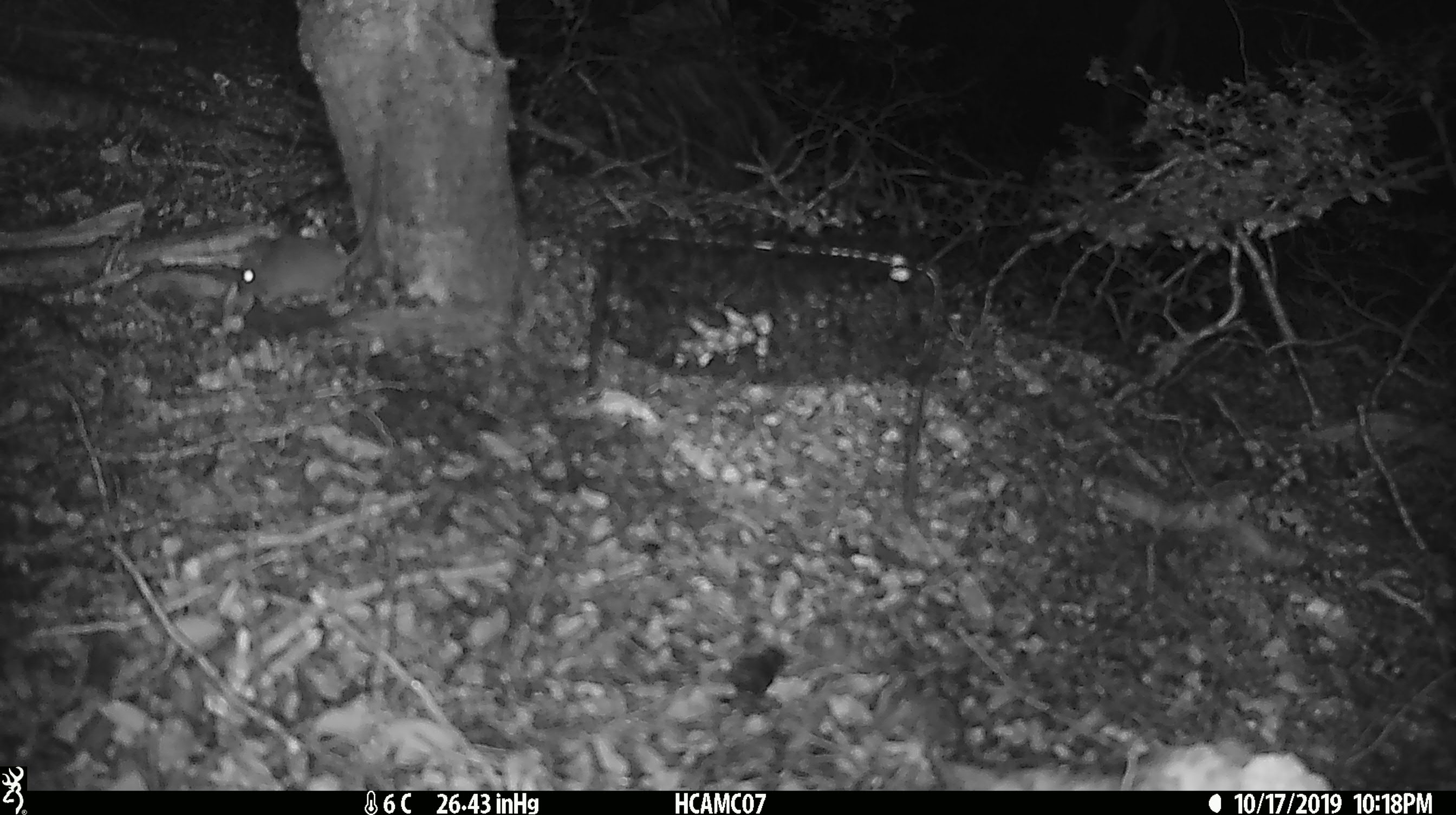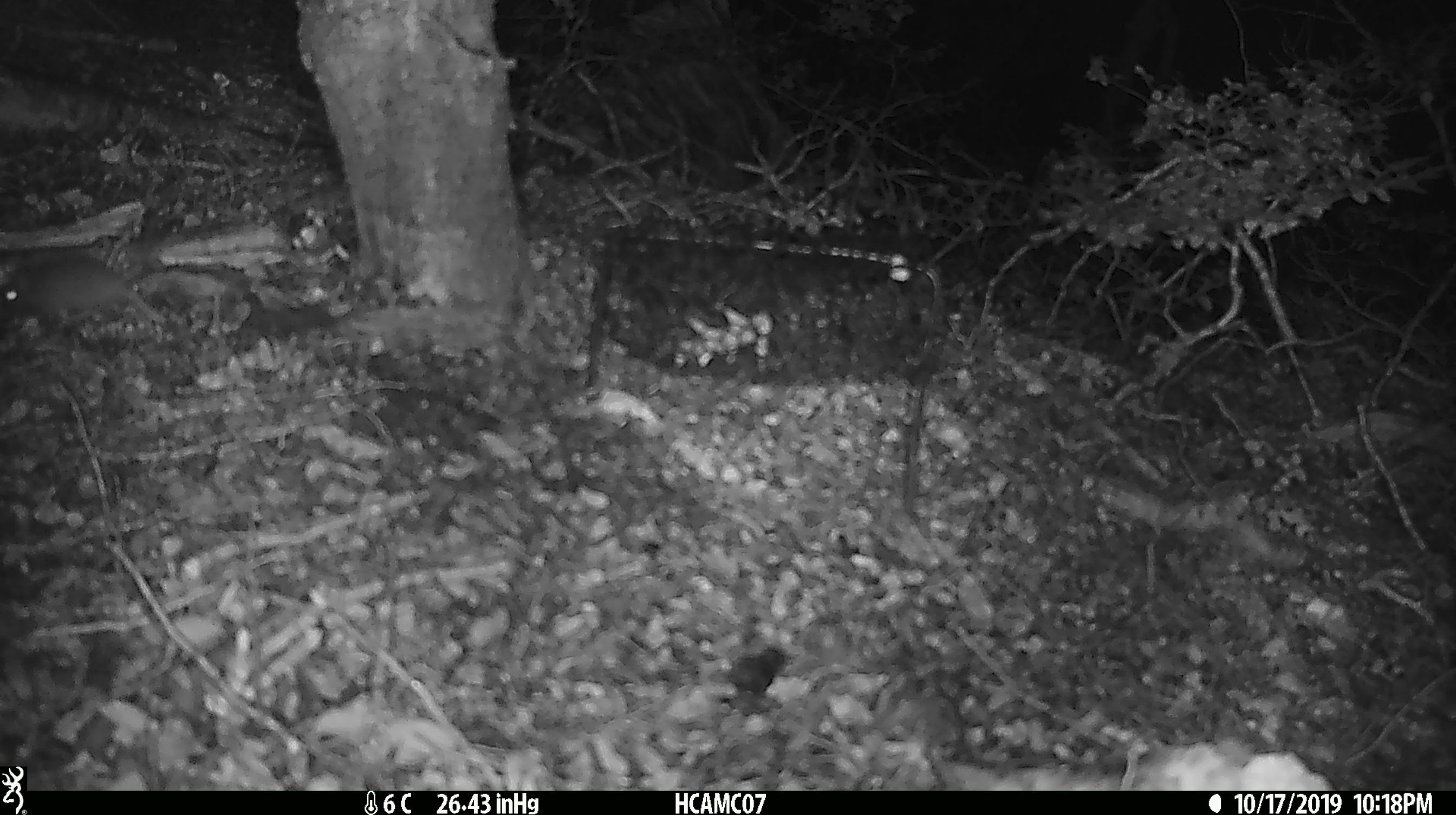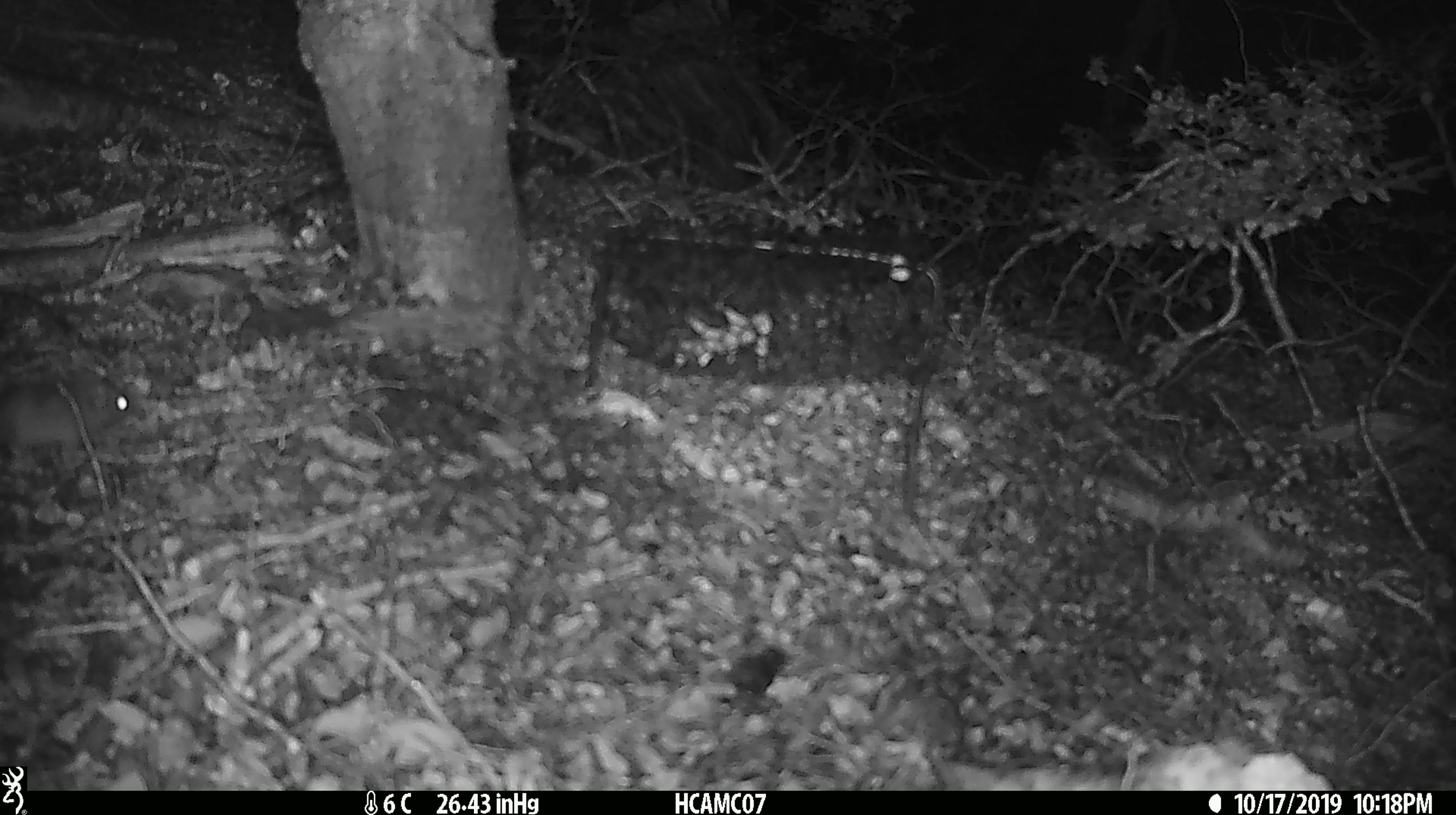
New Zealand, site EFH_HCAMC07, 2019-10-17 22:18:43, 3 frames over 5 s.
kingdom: Animalia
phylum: Chordata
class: Mammalia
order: Rodentia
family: Muridae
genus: Mus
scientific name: Mus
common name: mouse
Mouse (Mus).